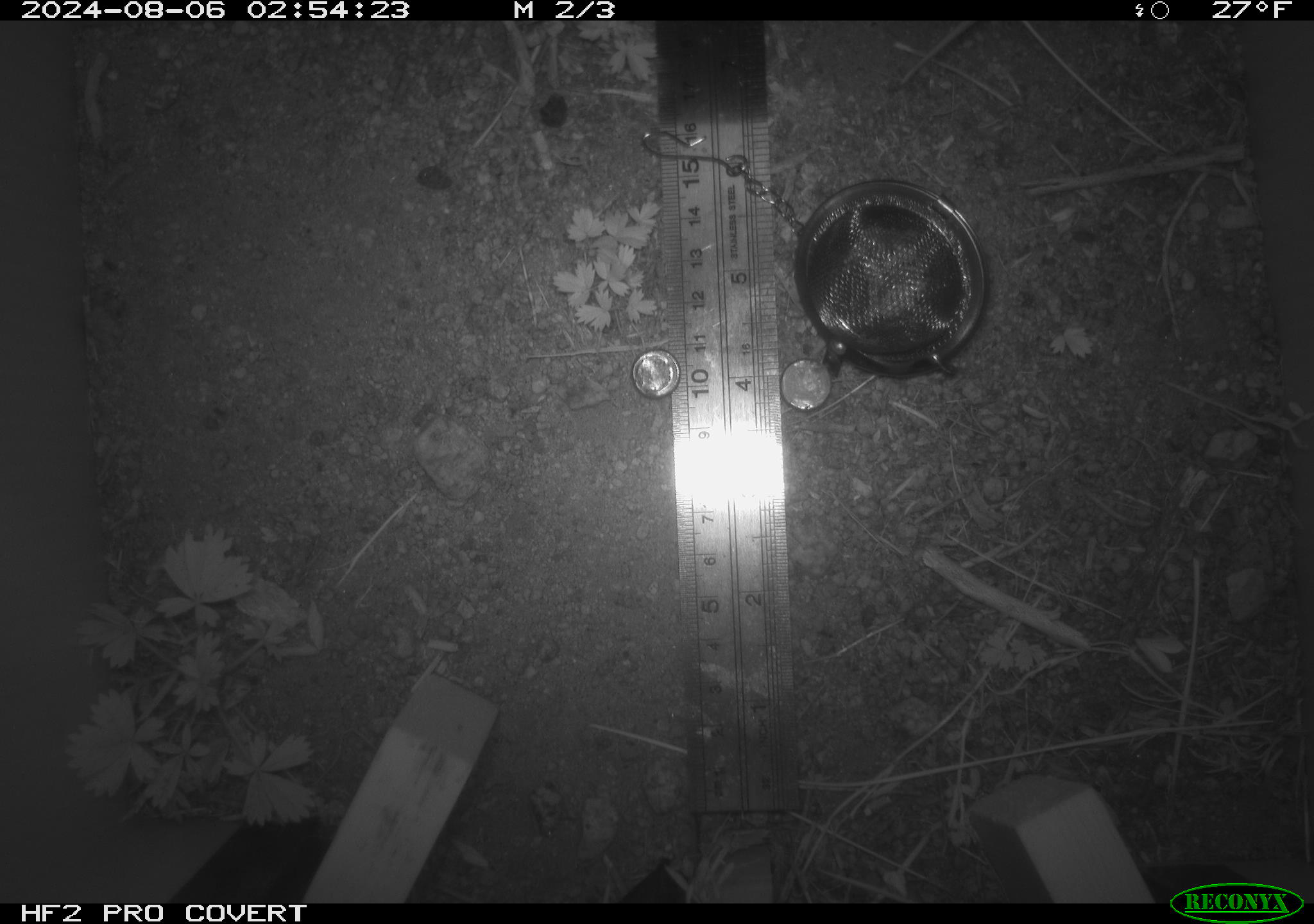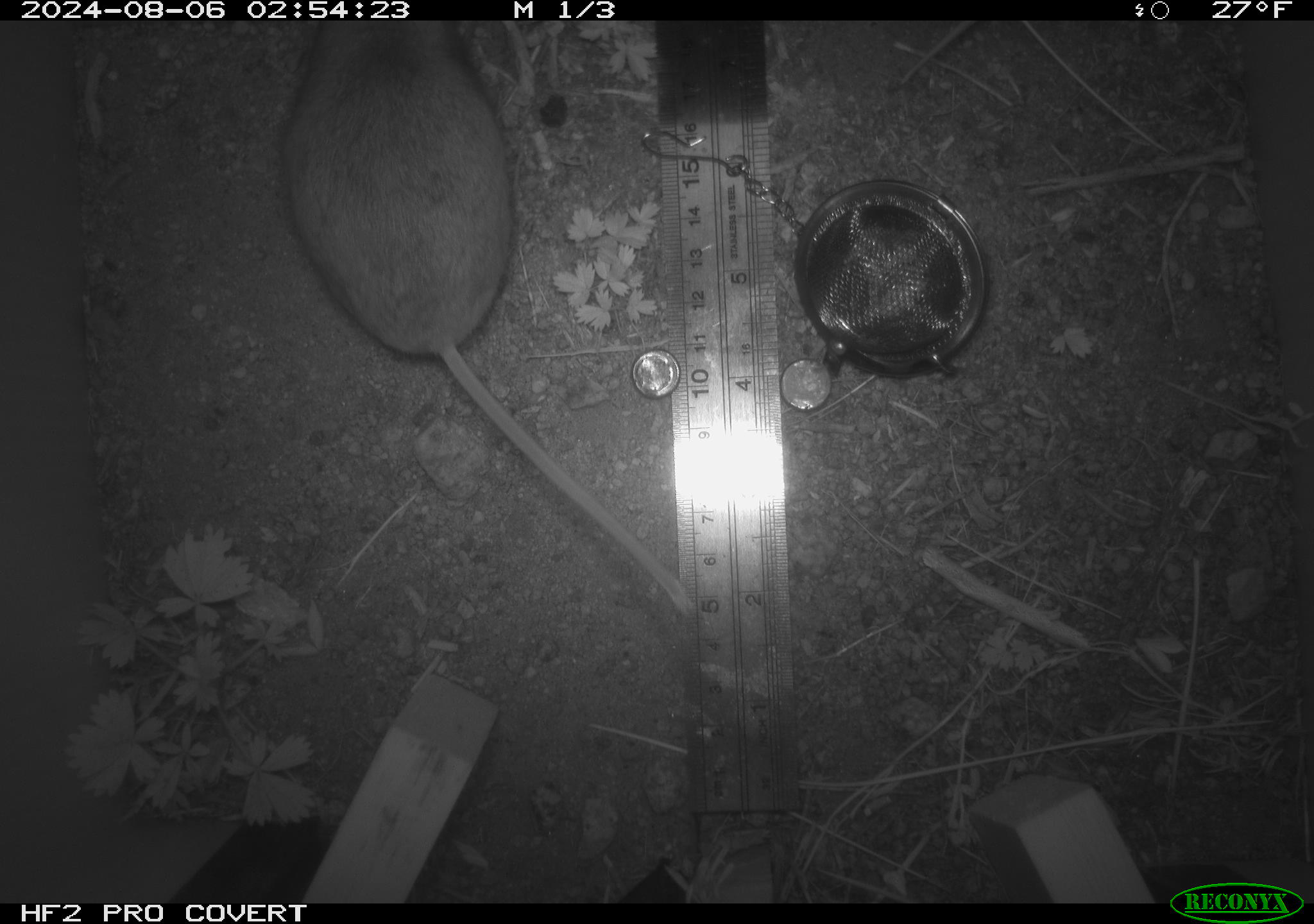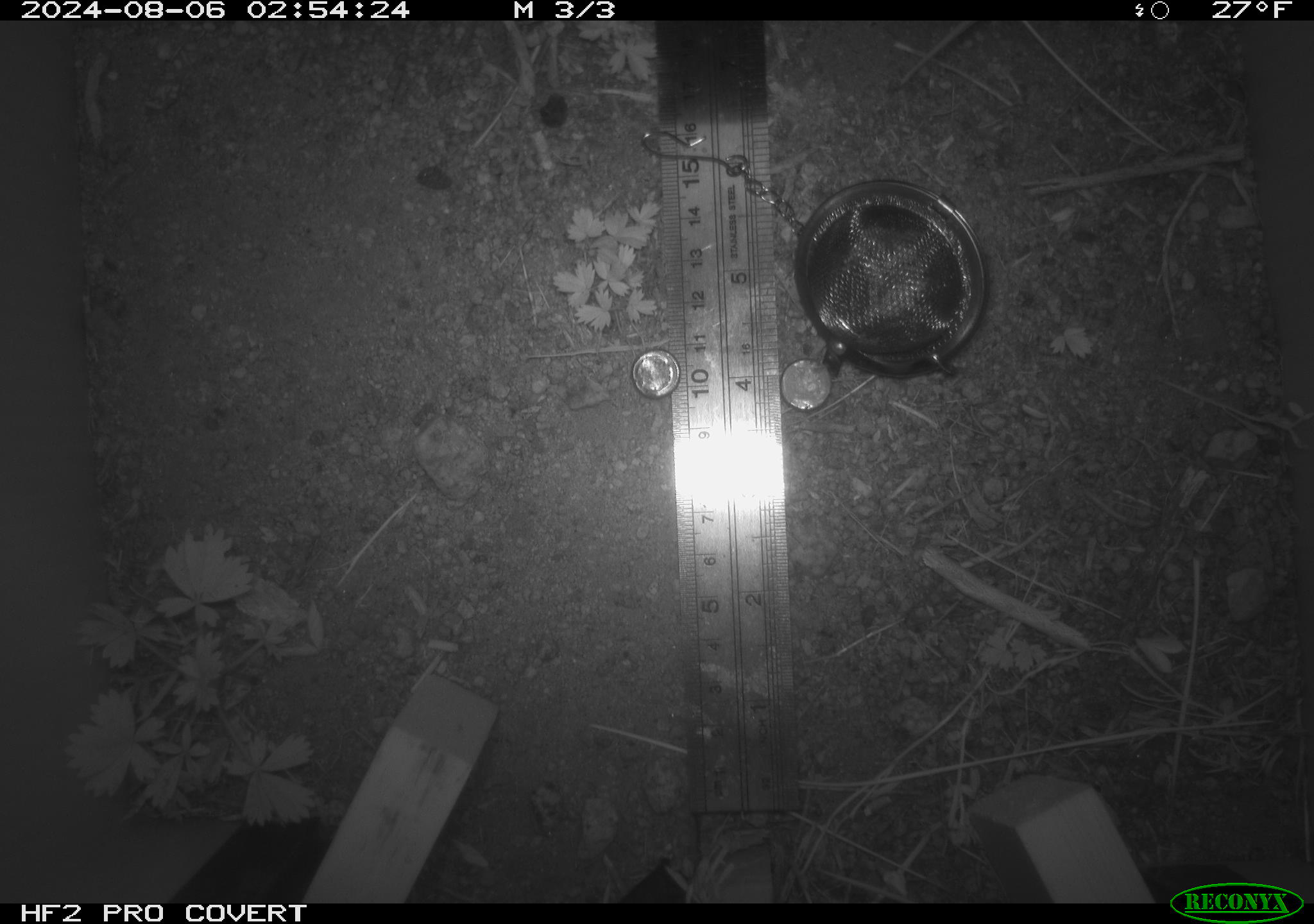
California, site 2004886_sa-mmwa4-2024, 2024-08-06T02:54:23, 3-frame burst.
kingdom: Animalia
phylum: Chordata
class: Mammalia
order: Rodentia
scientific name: Rodentia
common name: mouse species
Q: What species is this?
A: Mouse species (Rodentia).